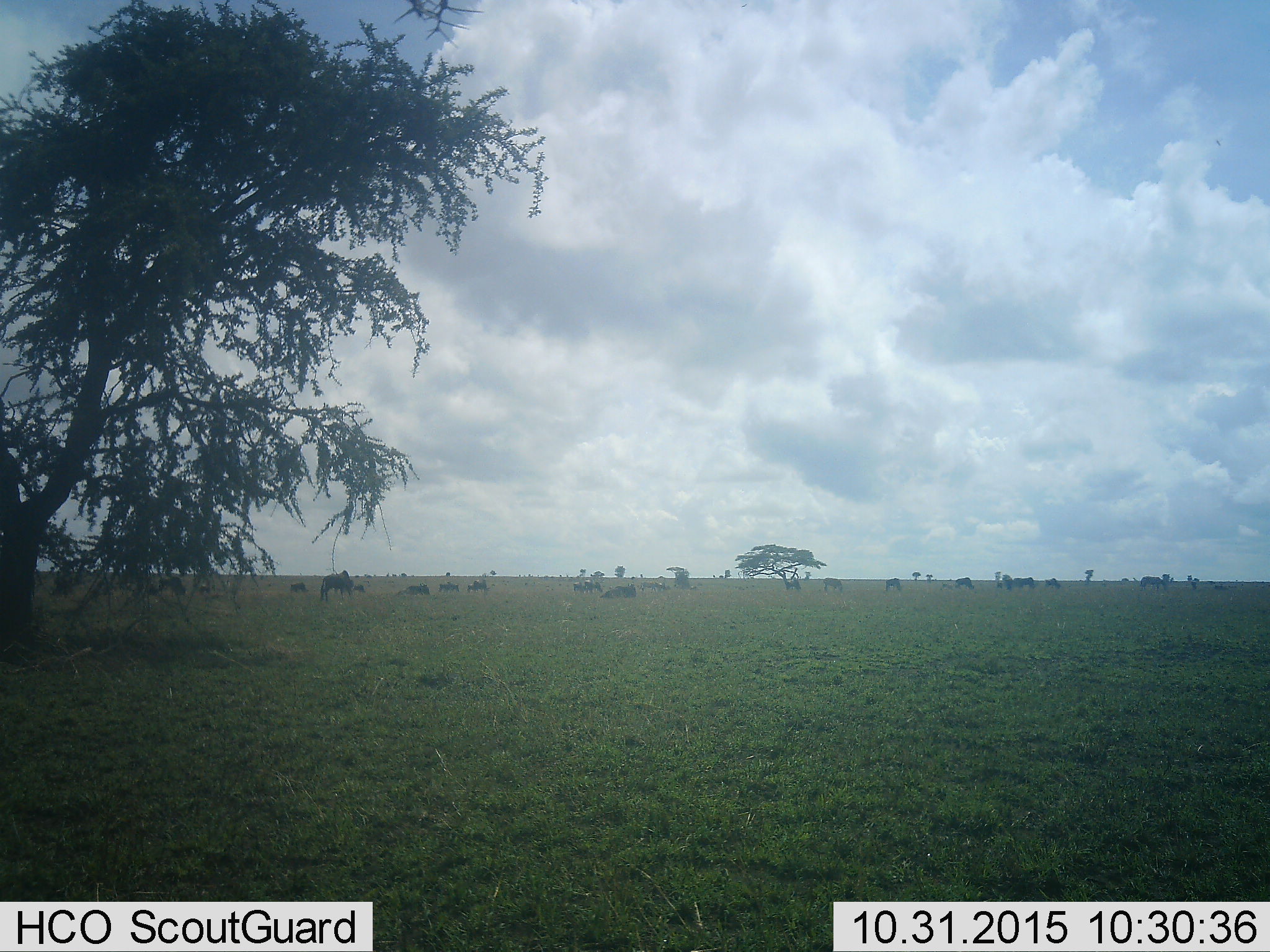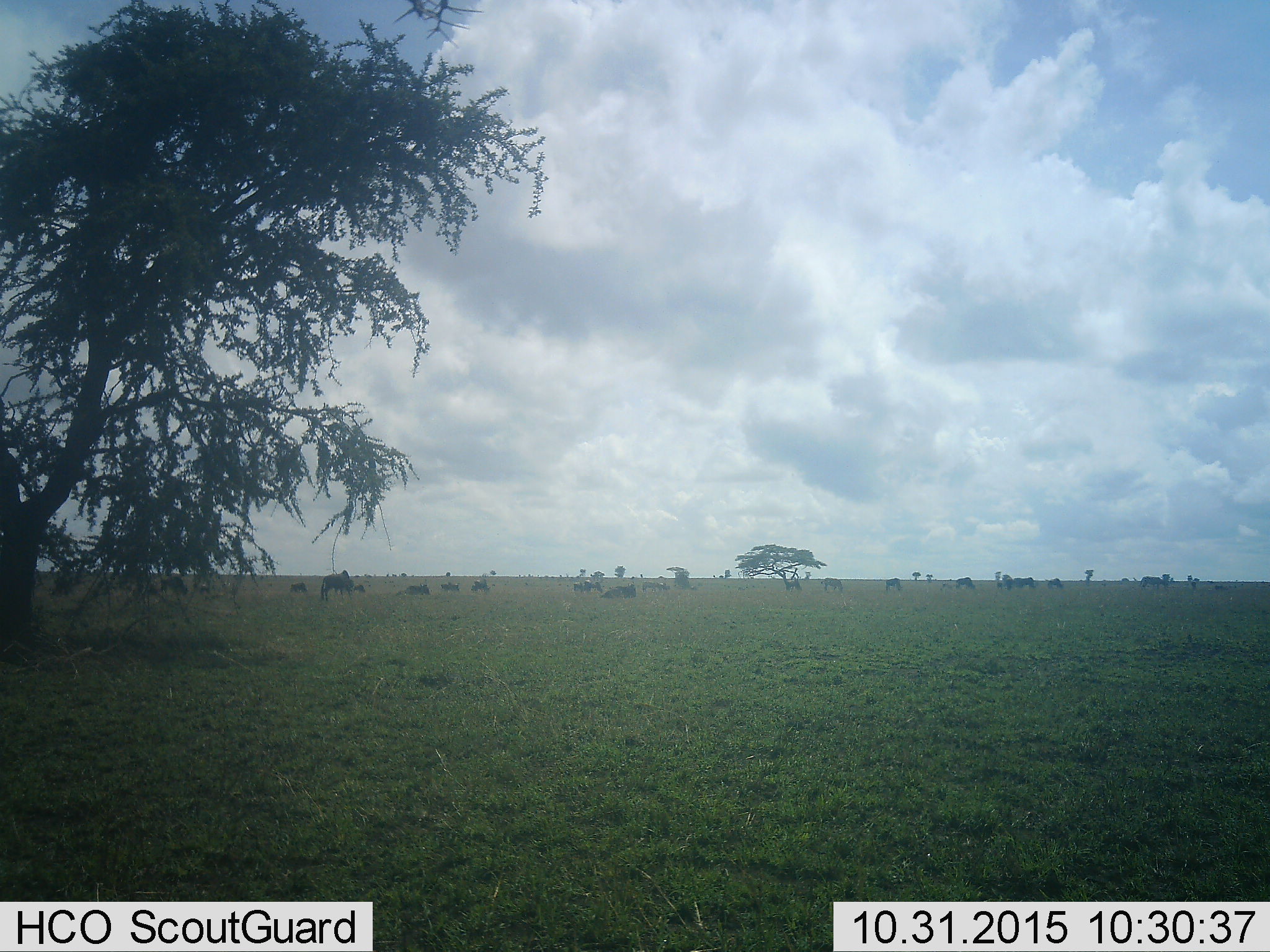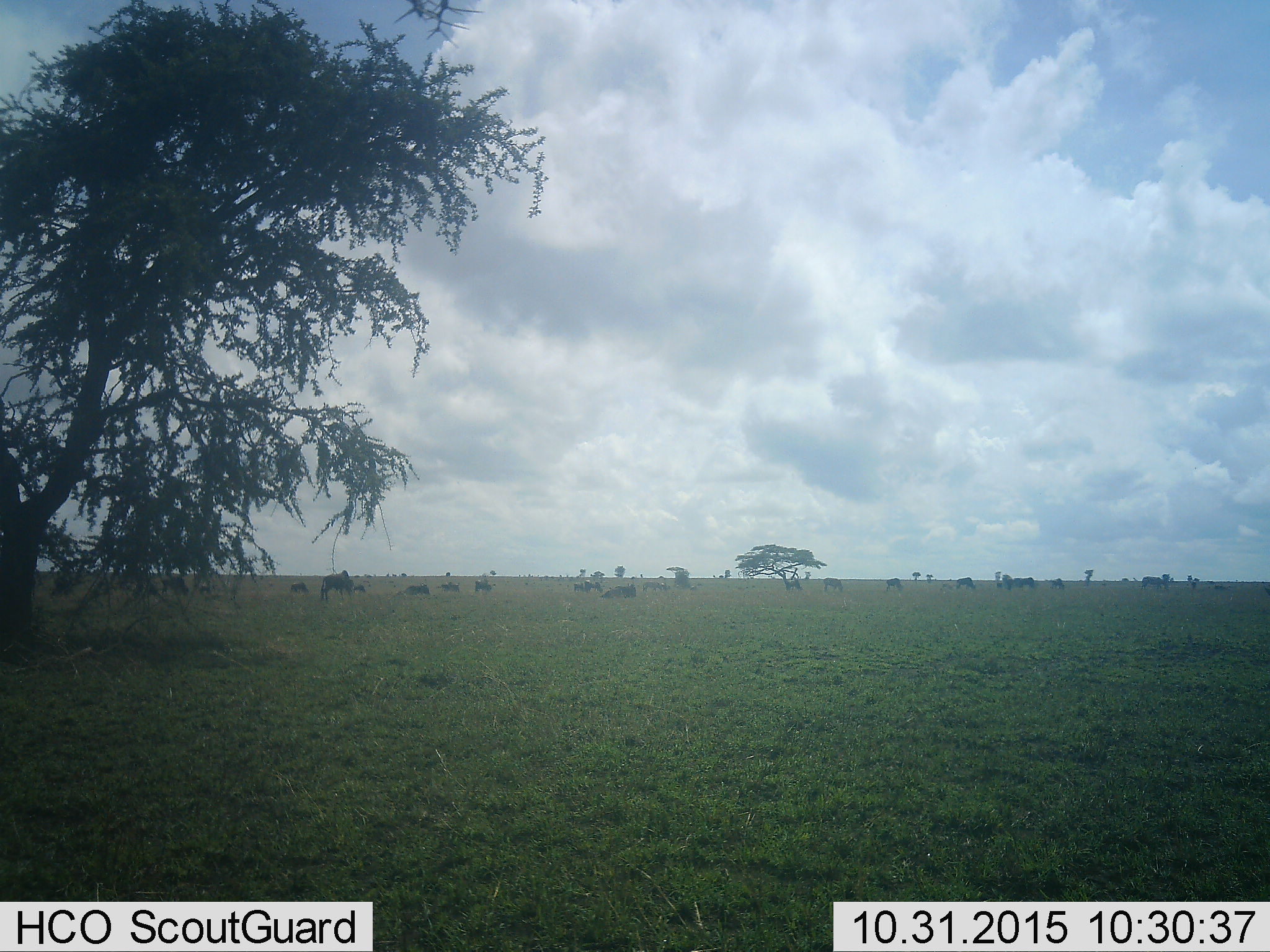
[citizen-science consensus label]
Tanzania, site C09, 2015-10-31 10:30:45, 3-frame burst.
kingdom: Animalia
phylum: Chordata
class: Mammalia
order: Artiodactyla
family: Bovidae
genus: Connochaetes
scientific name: Connochaetes taurinus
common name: blue wildebeest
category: wildebeest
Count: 11-50.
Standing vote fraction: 83%.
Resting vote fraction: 33%.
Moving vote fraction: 33%.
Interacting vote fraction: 17%.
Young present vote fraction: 17%.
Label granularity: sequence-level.